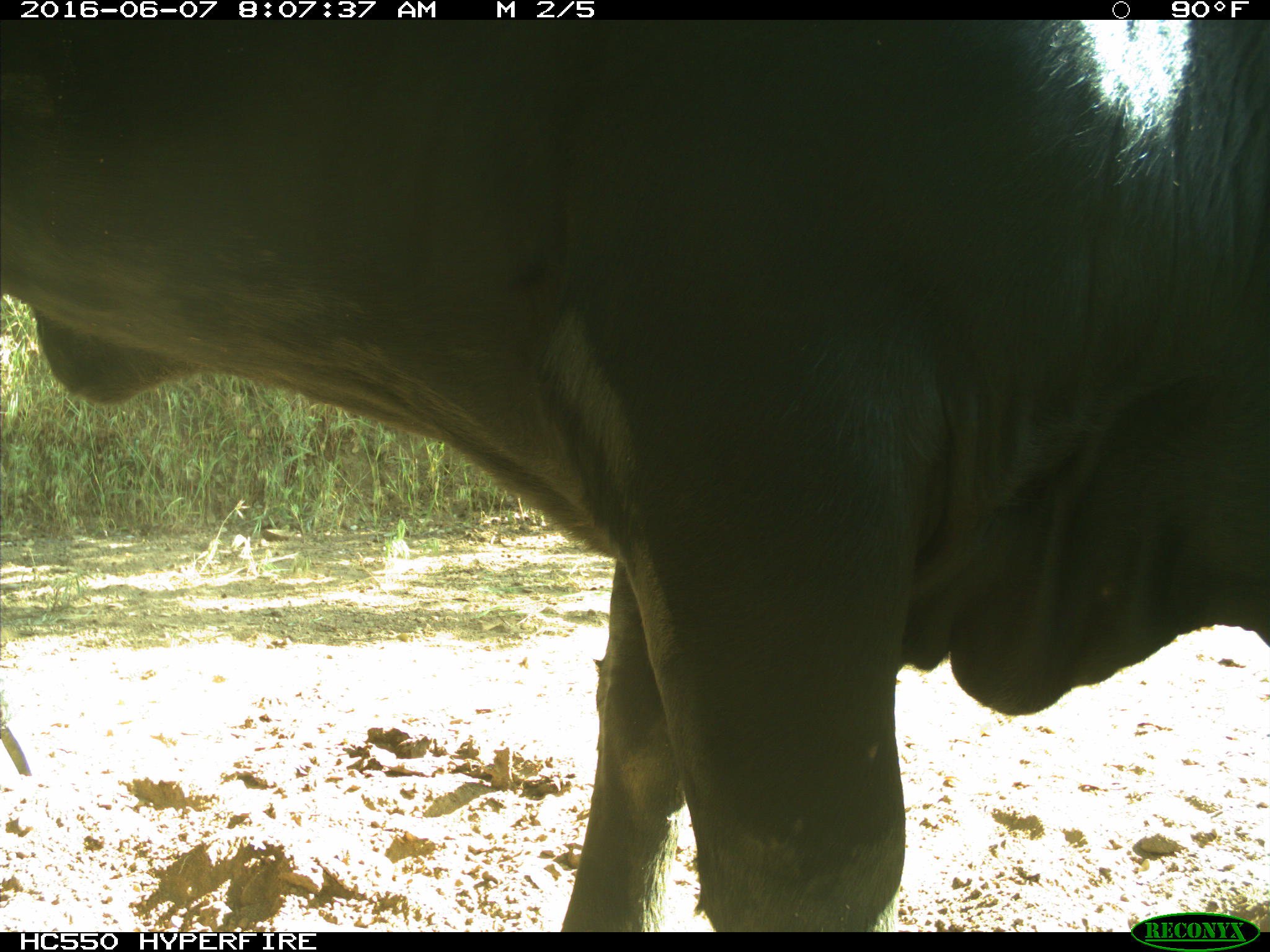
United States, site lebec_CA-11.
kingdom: Animalia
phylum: Chordata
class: Mammalia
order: Artiodactyla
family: Bovidae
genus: Bos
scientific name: Bos taurus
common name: domestic cow